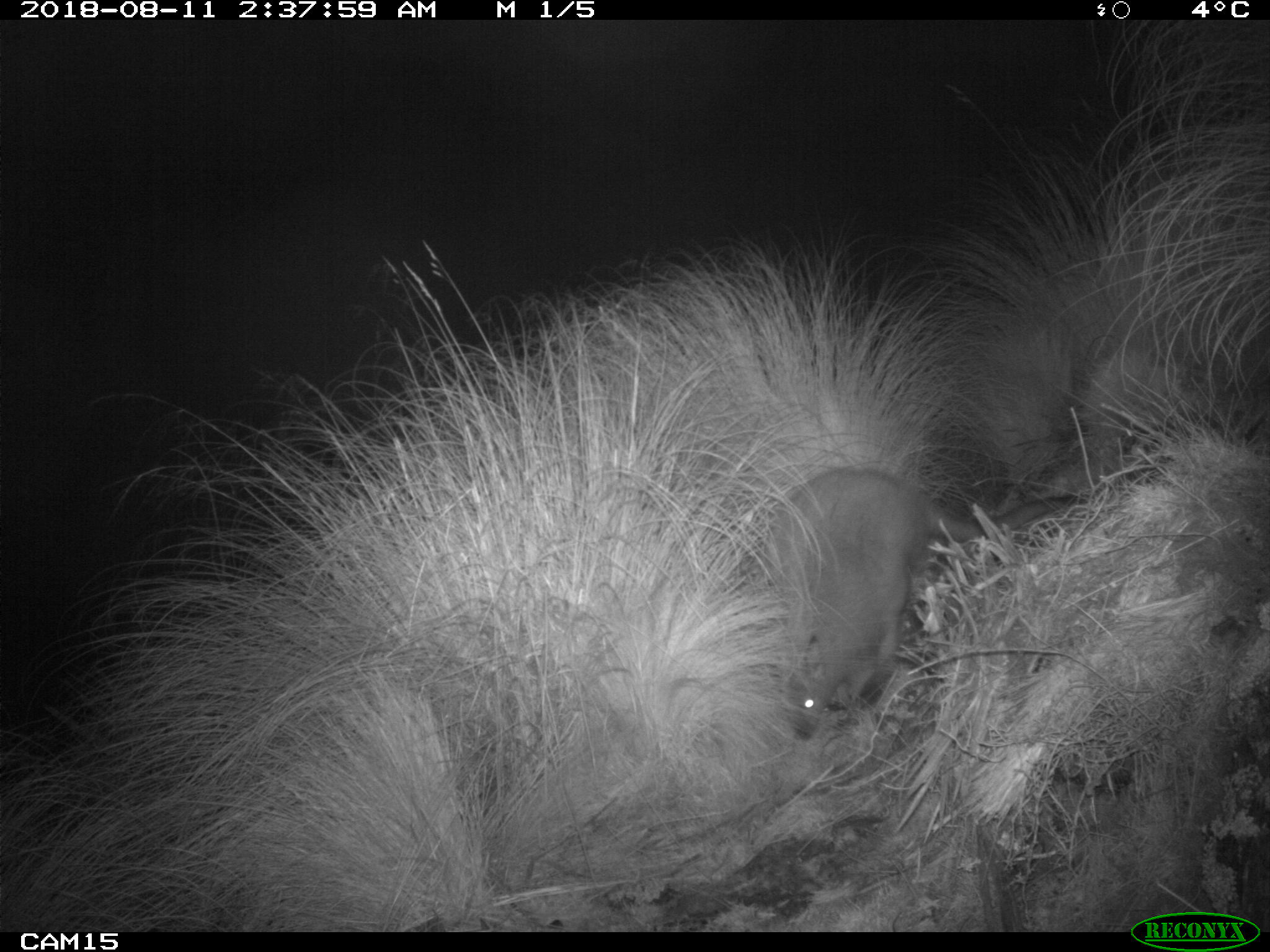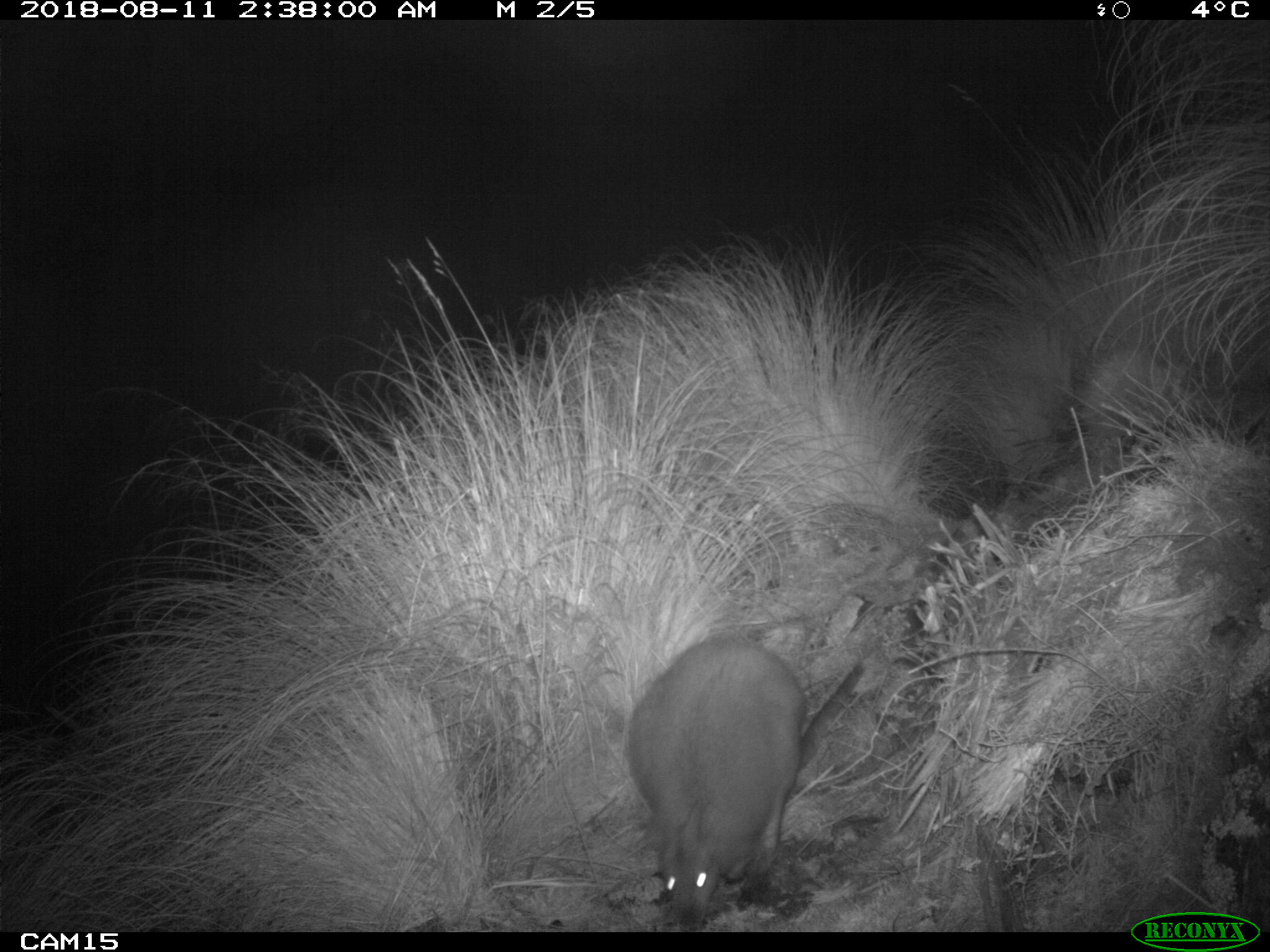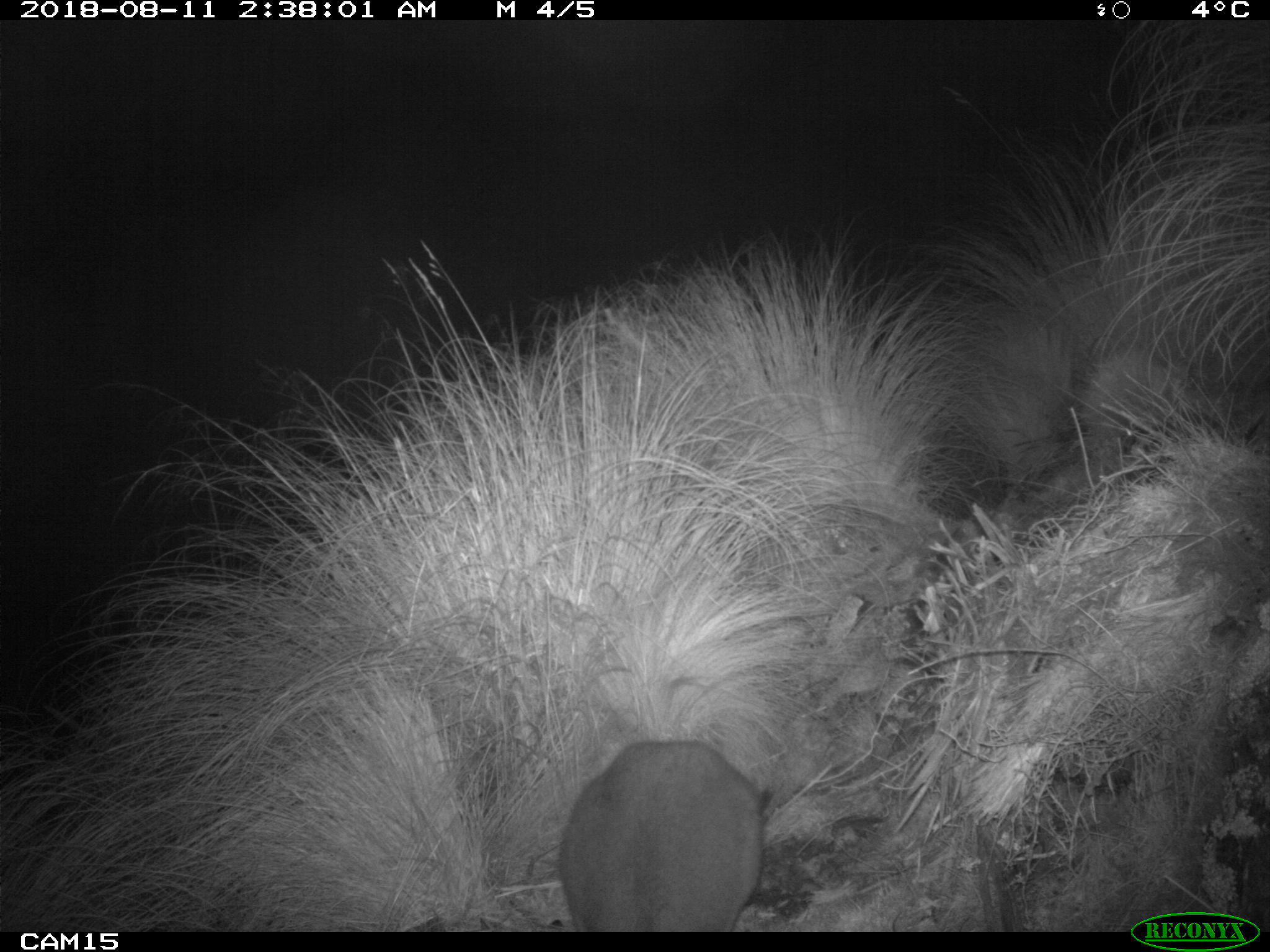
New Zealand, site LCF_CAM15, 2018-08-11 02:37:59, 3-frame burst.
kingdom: Animalia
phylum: Chordata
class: Mammalia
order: Diprotodontia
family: Macropodidae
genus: Notamacropus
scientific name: Notamacropus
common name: wallaby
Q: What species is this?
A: Wallaby (Notamacropus).